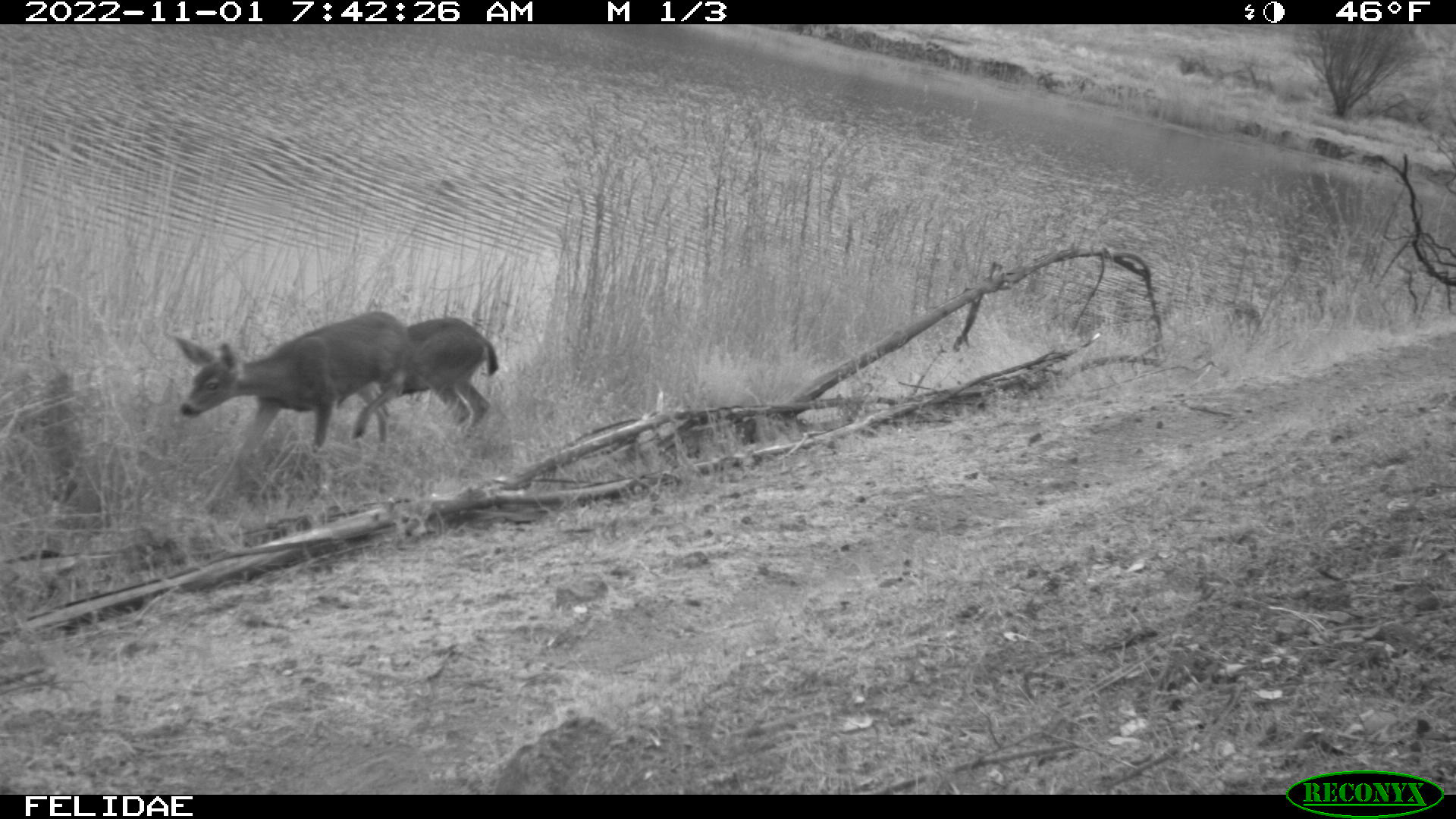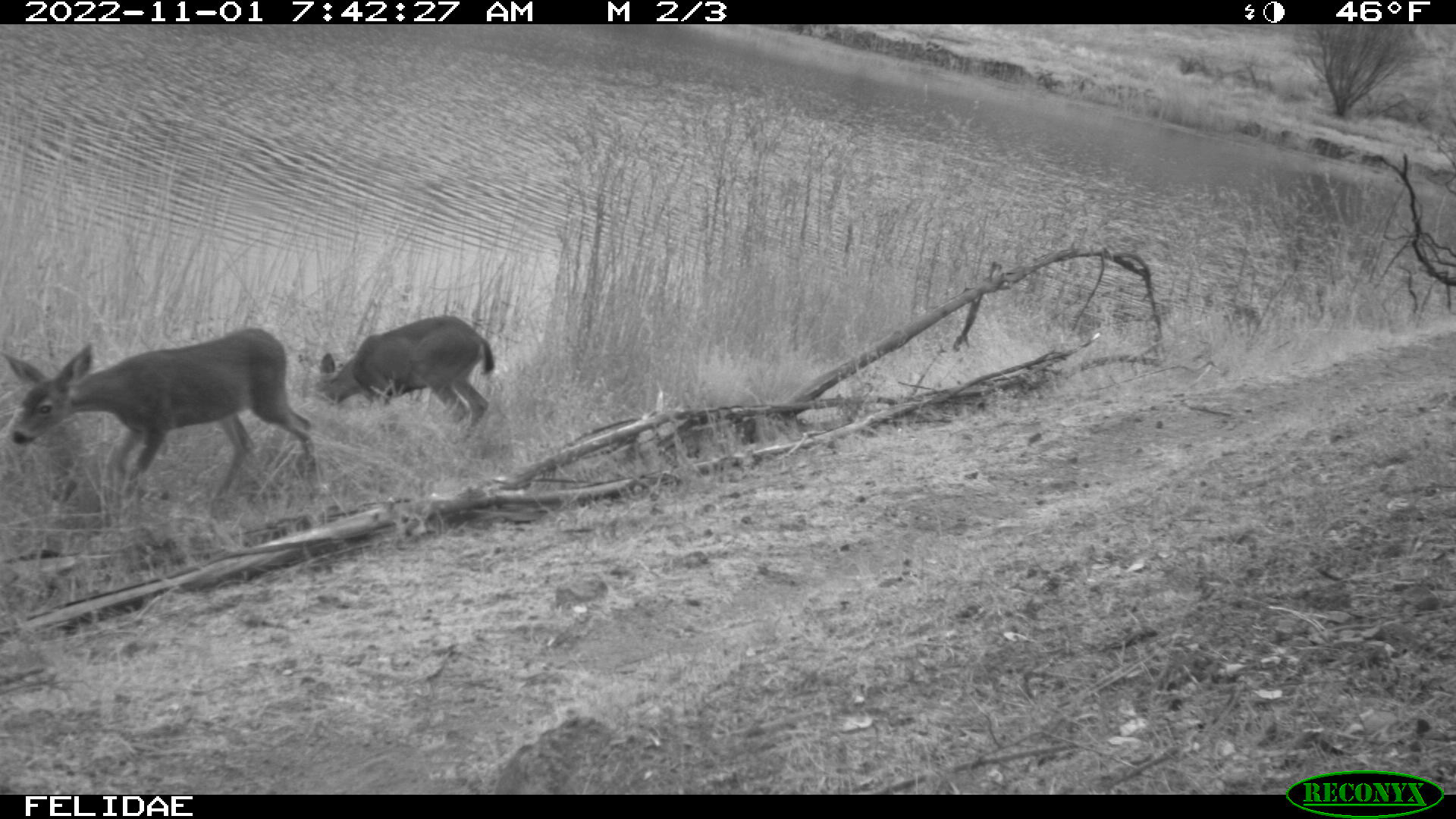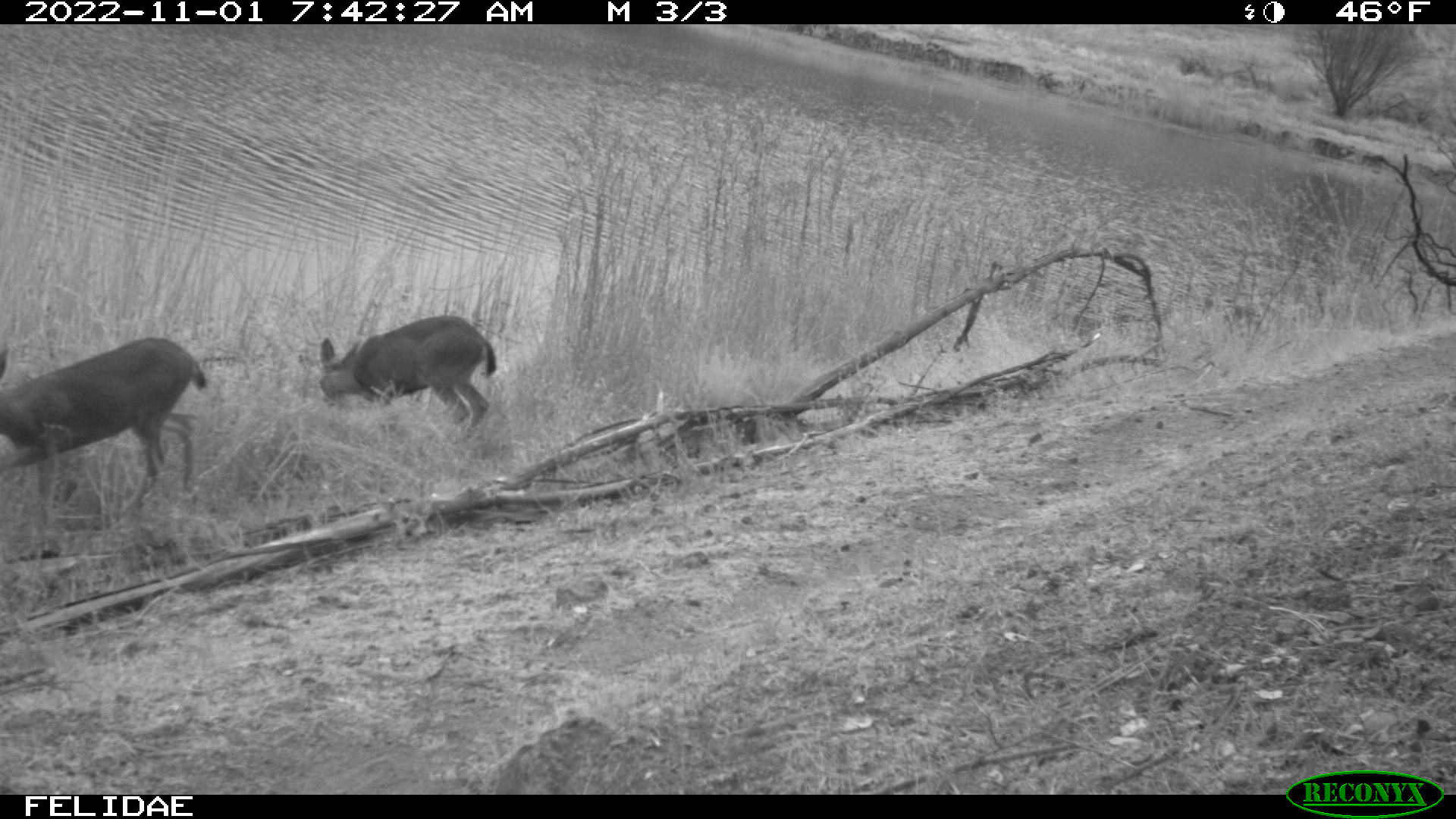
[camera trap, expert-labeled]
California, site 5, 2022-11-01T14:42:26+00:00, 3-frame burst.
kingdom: Animalia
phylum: Chordata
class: Mammalia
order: Artiodactyla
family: Cervidae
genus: Odocoileus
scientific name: Odocoileus hemionus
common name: mule deer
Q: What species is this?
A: Mule deer (Odocoileus hemionus).